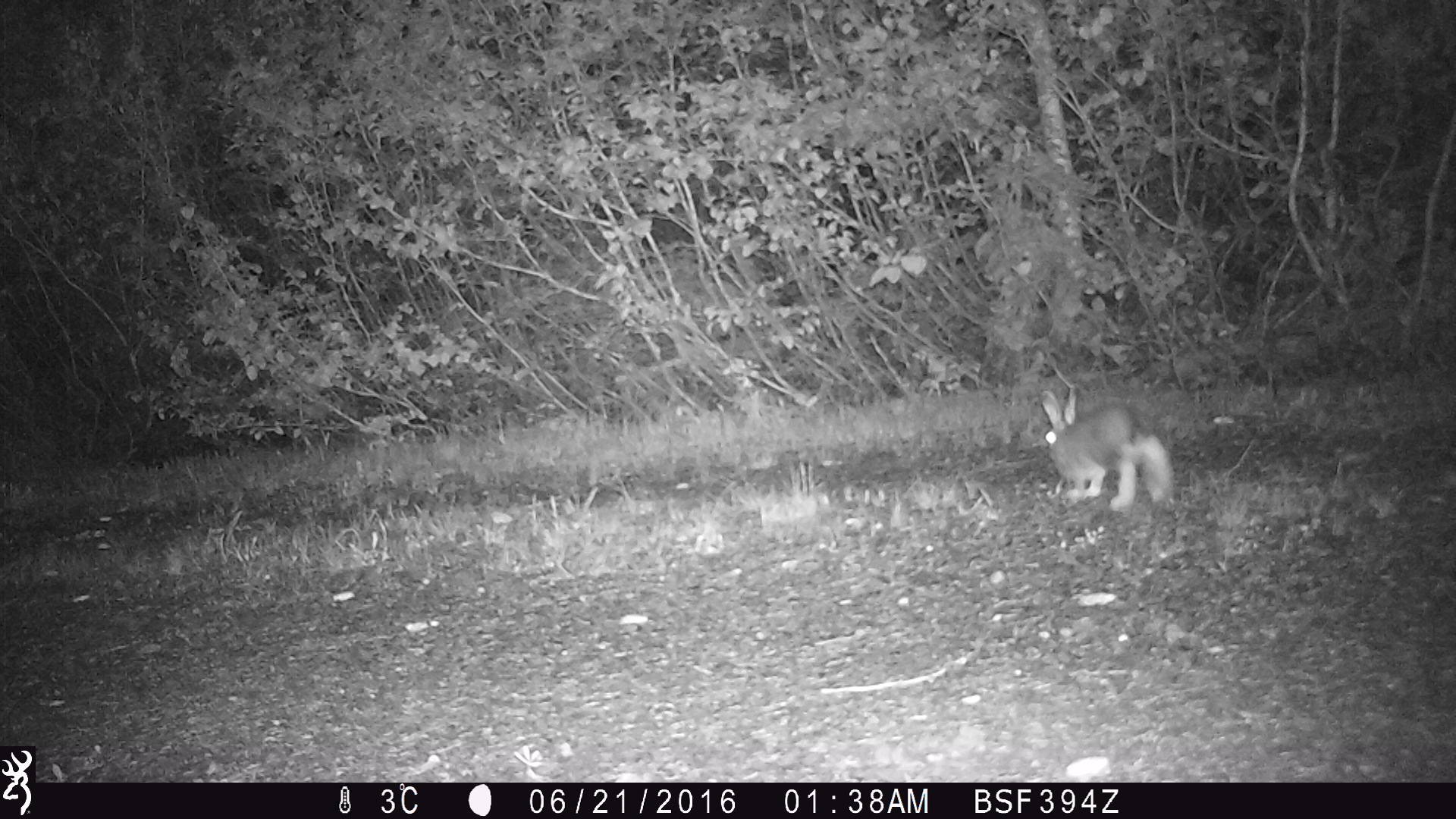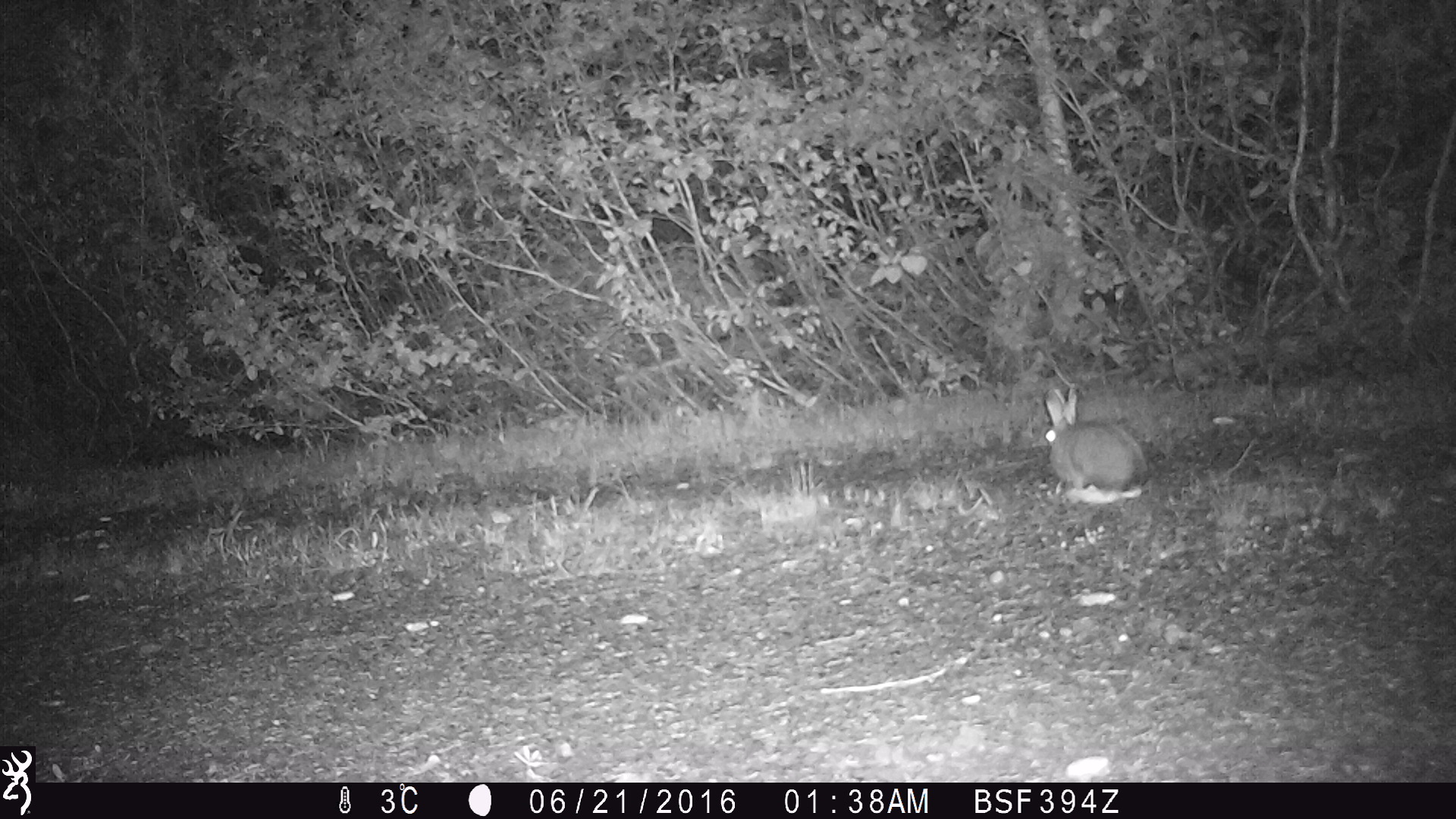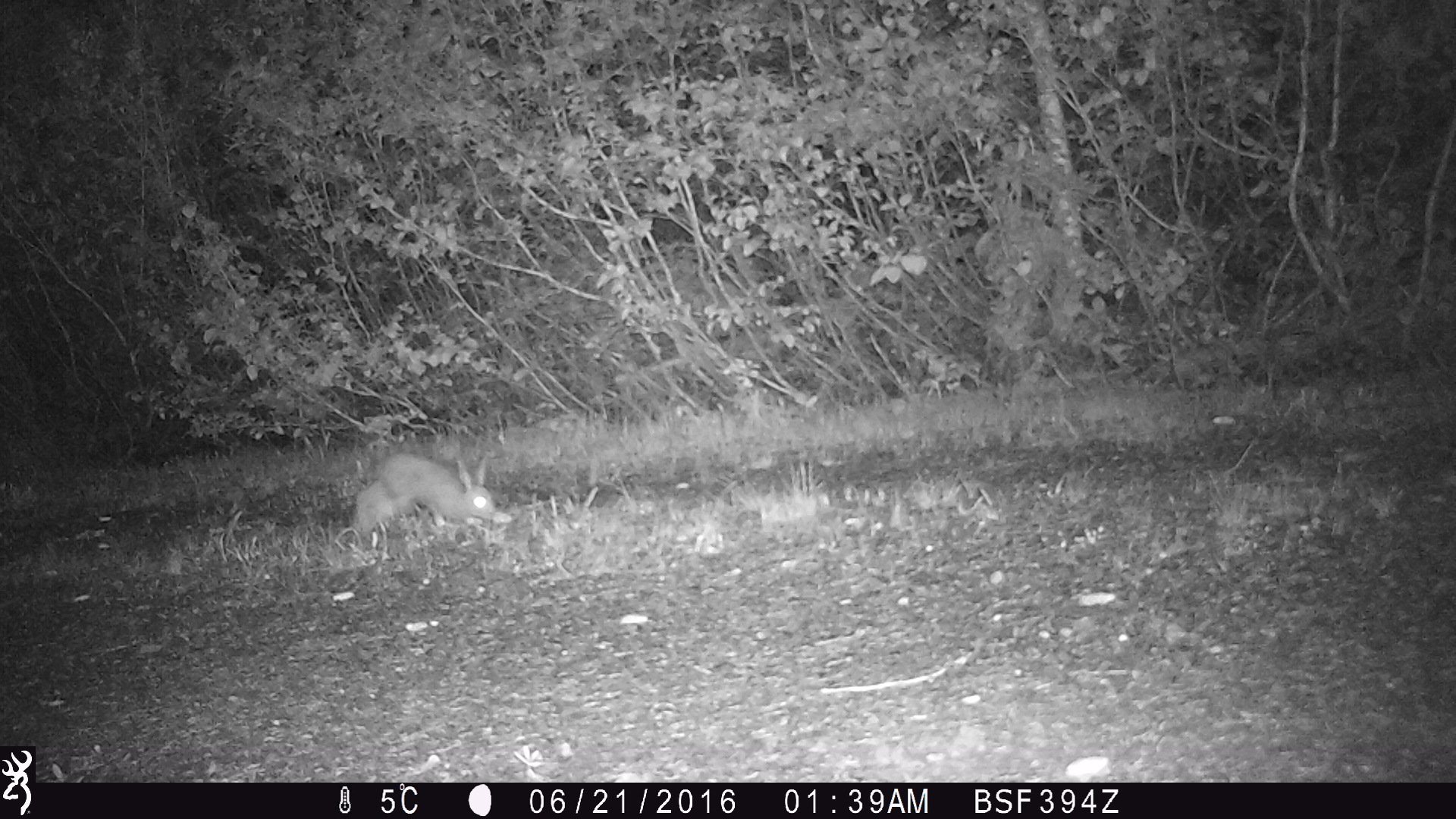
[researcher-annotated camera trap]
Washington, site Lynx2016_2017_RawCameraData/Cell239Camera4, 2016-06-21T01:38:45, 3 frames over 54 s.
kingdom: Animalia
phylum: Chordata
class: Mammalia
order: Lagomorpha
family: Leporidae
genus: Lepus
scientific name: Lepus americanus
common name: snowshoe hare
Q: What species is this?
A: Lepus americanus (snowshoe hare).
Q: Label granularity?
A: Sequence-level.